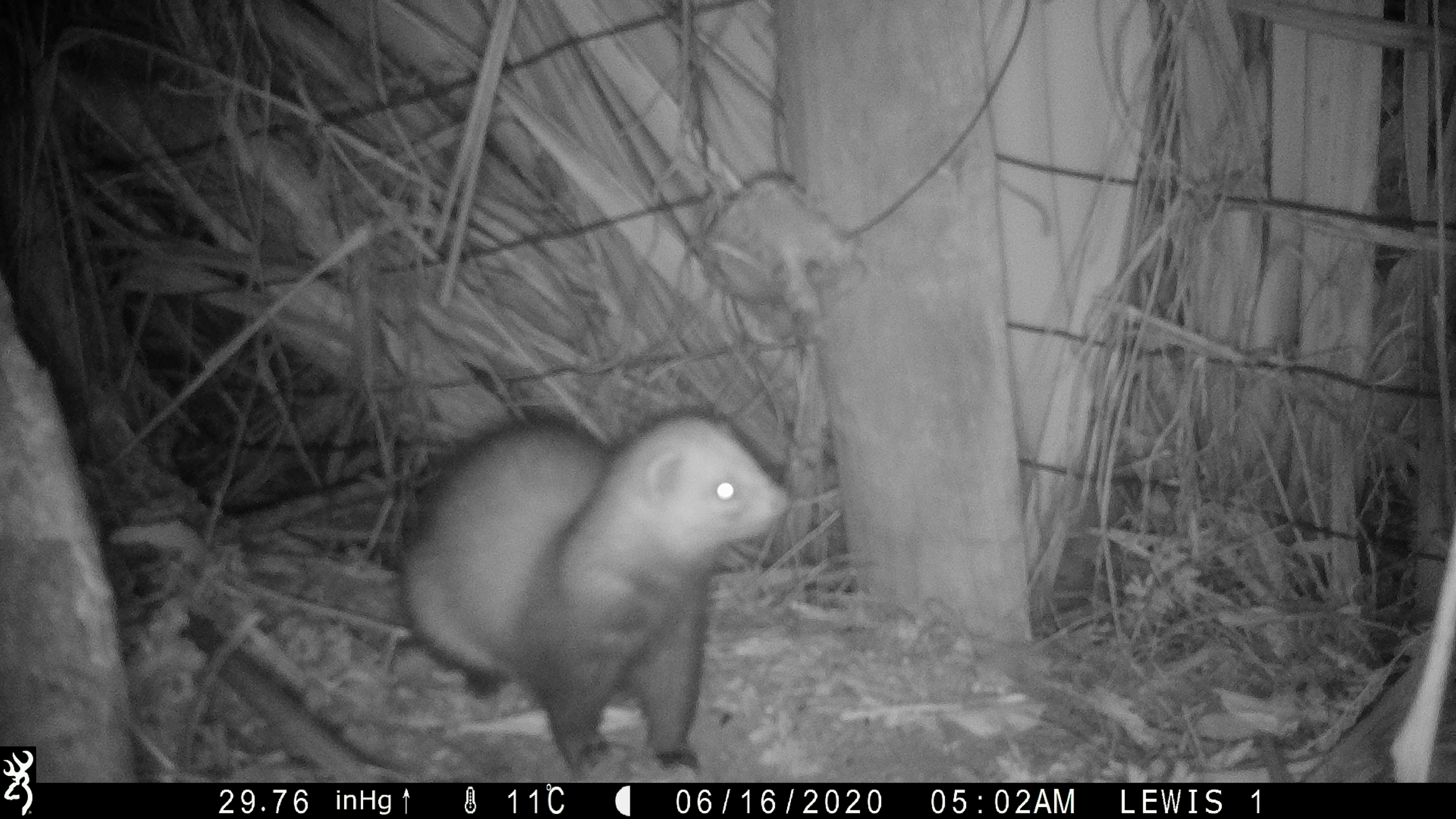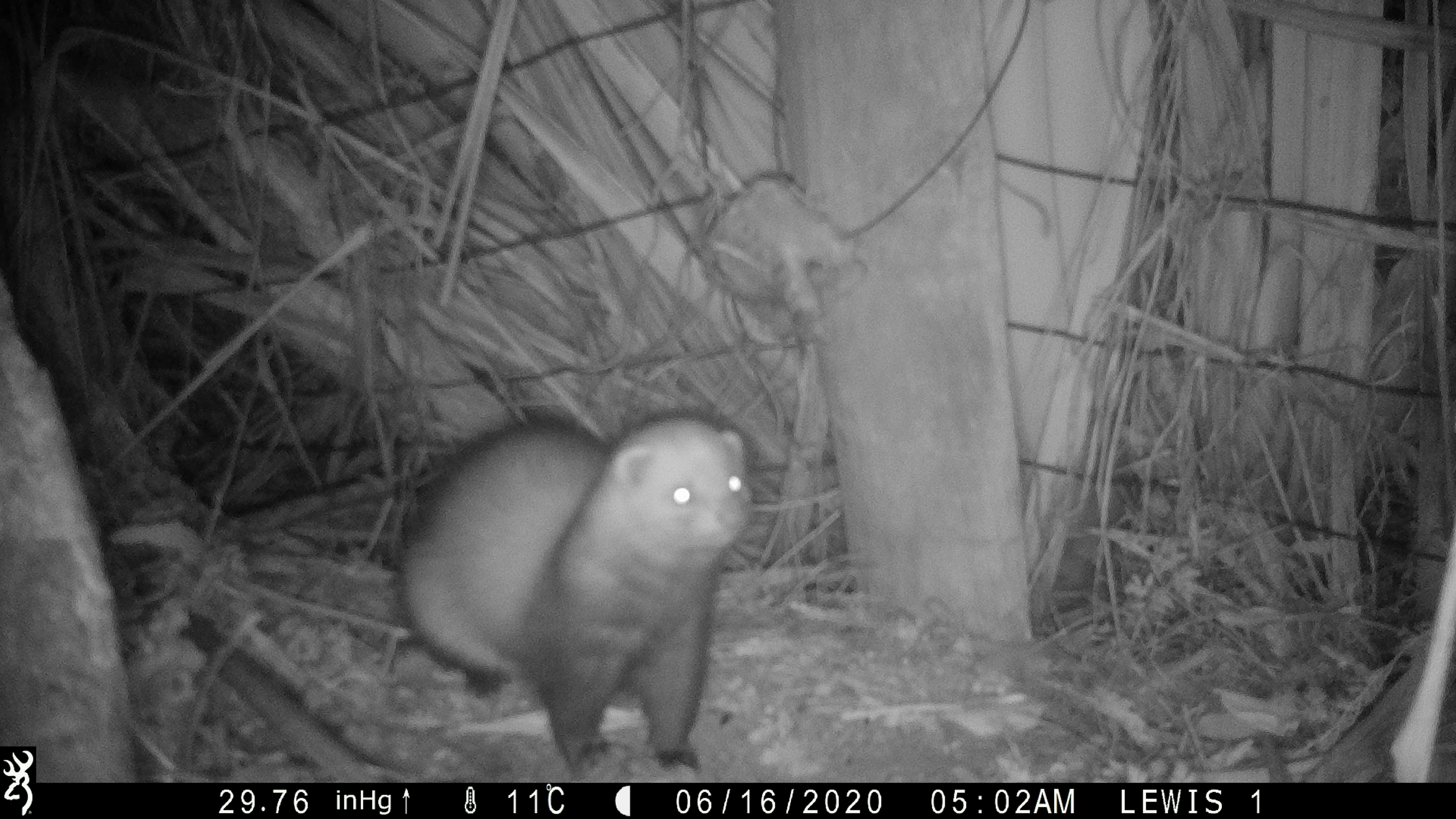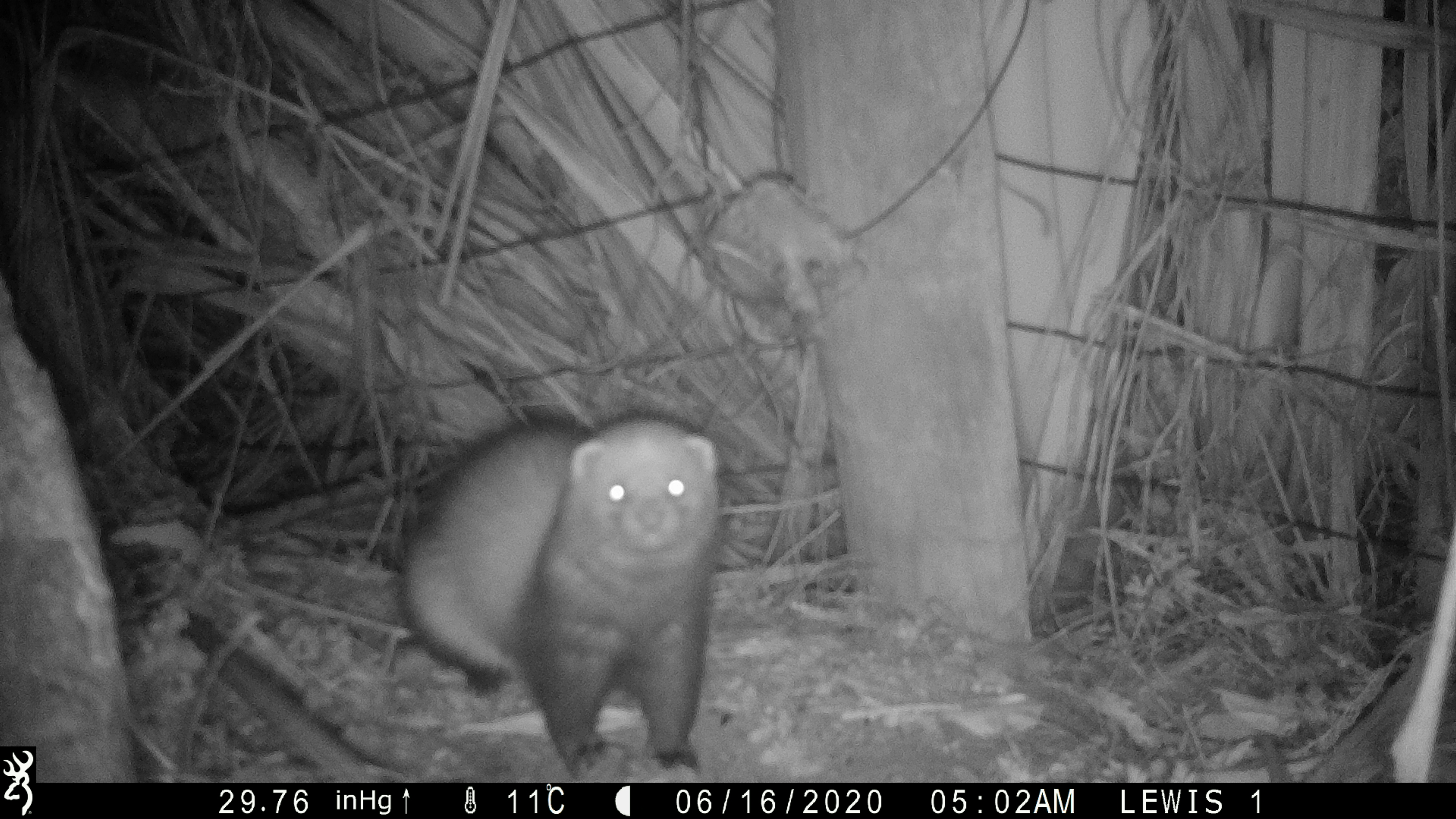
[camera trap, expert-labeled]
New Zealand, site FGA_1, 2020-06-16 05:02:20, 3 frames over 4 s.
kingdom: Animalia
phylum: Chordata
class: Mammalia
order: Carnivora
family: Mustelidae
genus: Mustela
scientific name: Mustela furo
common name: ferret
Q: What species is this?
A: Ferret (Mustela furo).